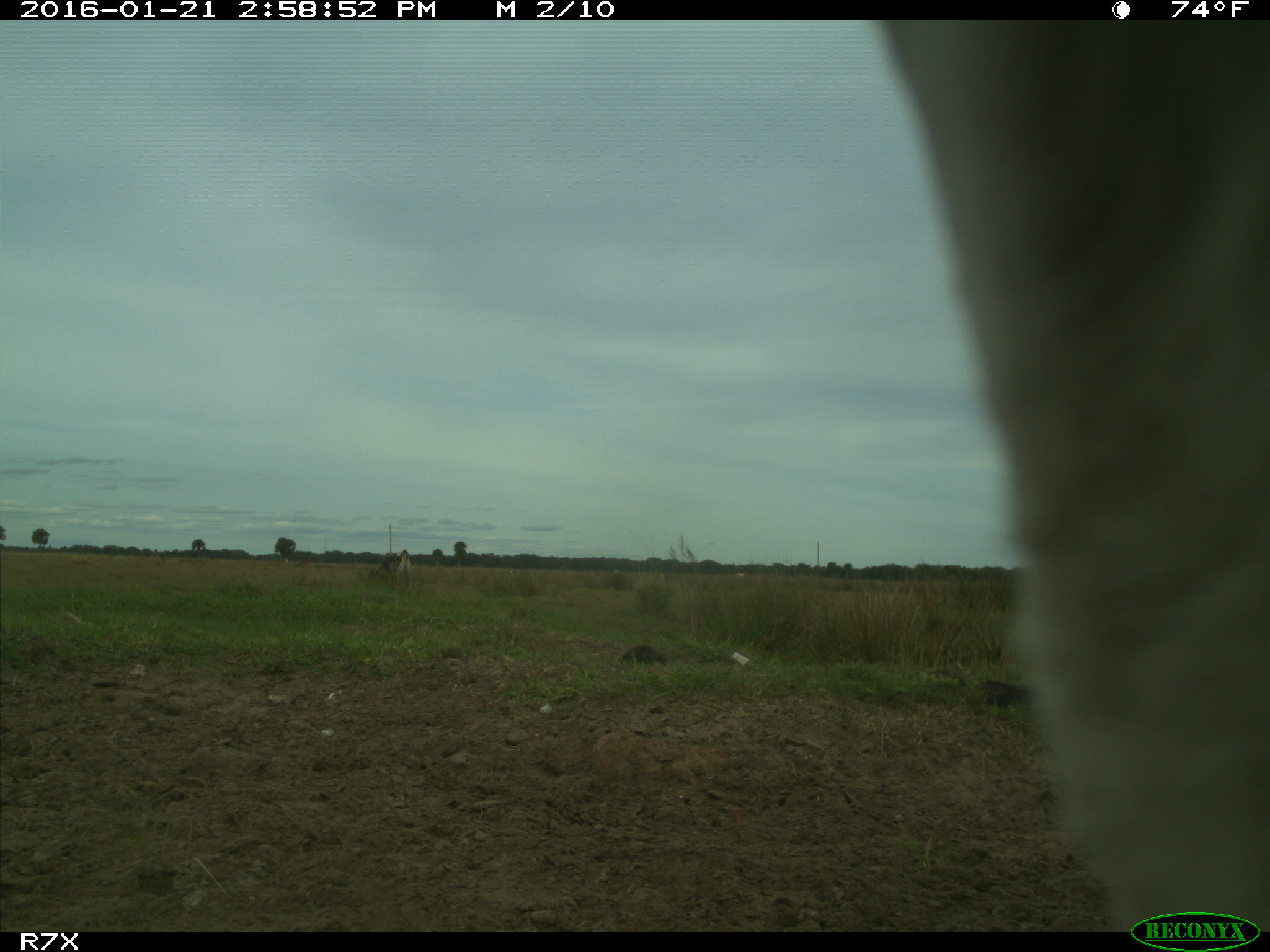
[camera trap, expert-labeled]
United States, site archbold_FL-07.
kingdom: Animalia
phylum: Chordata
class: Mammalia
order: Artiodactyla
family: Bovidae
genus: Bos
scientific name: Bos taurus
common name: domestic cow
Bos taurus (domestic cow).